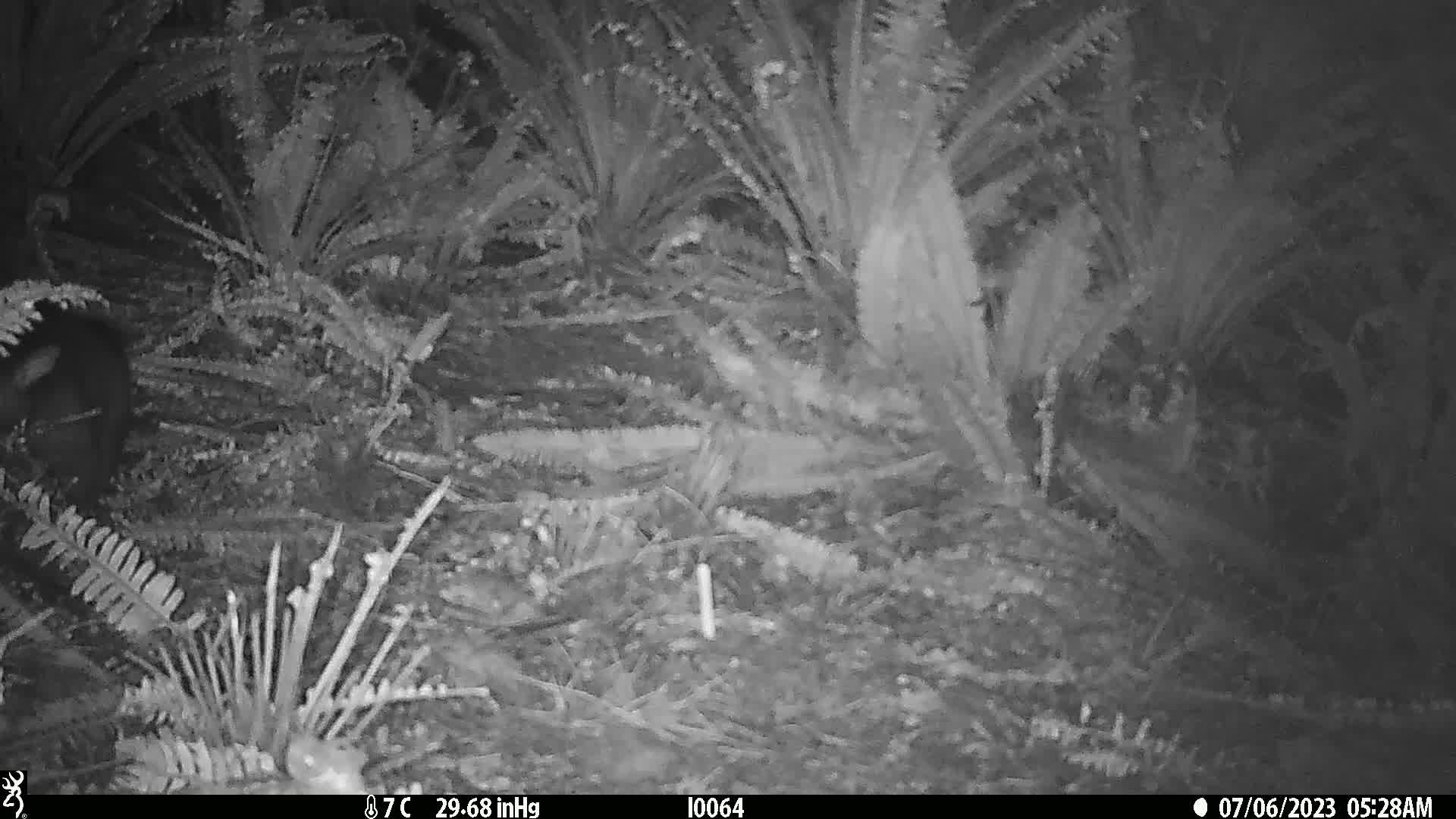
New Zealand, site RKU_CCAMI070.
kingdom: Animalia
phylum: Chordata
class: Mammalia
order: Diprotodontia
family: Phalangeridae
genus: Trichosurus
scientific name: Trichosurus vulpecula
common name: common brushtail possum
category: possum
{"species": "possum (common brushtail possum) (Trichosurus vulpecula)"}